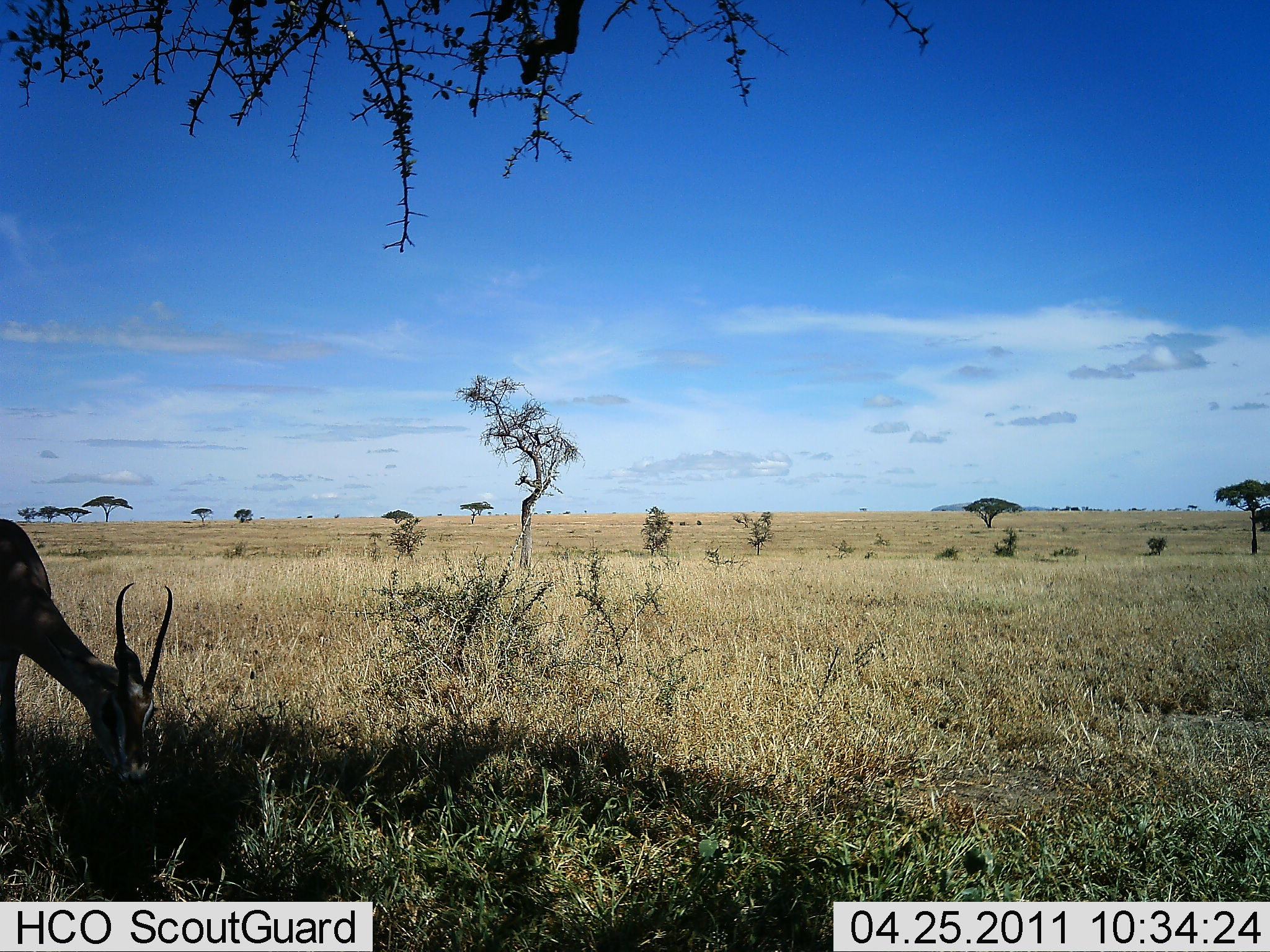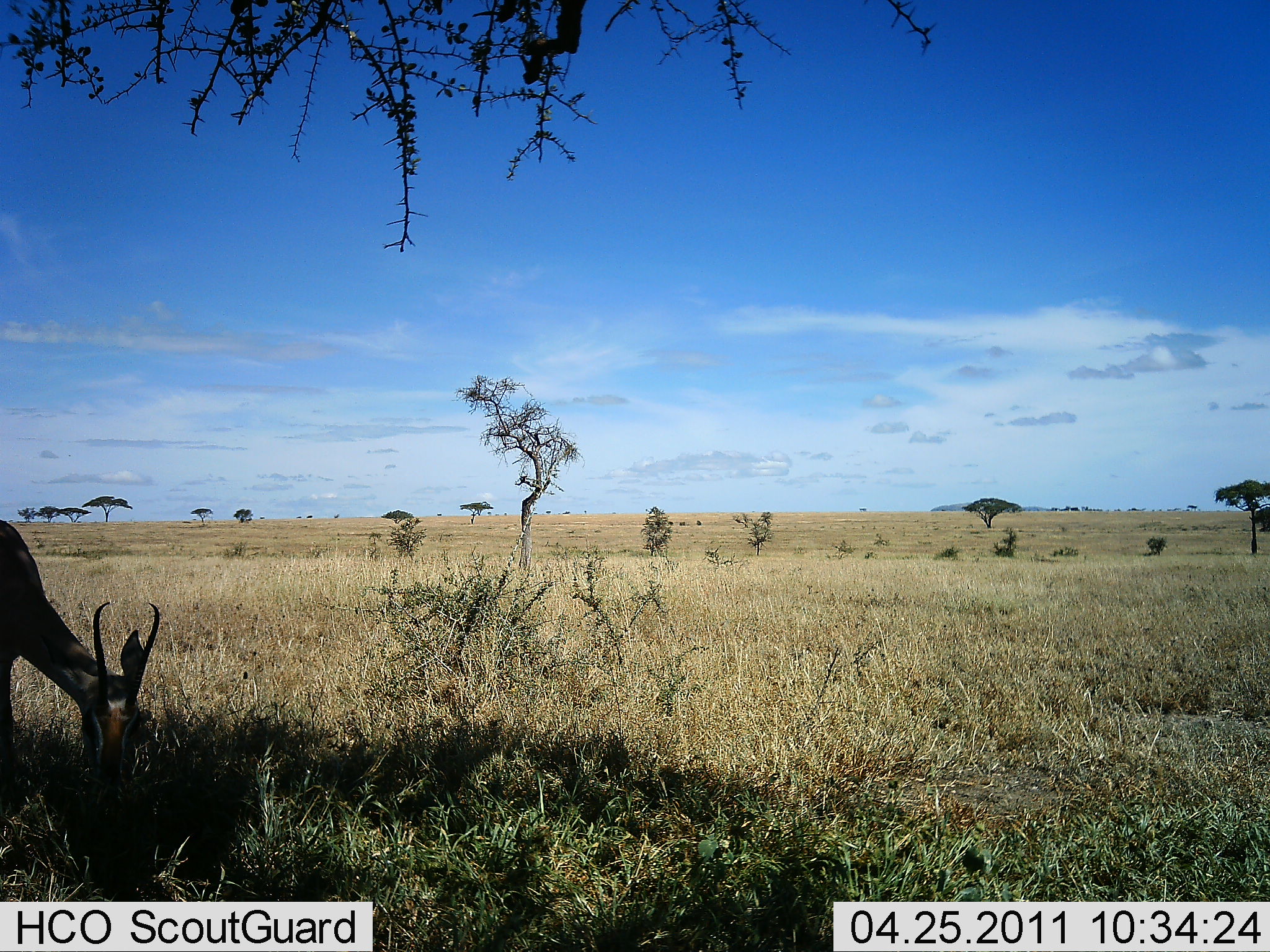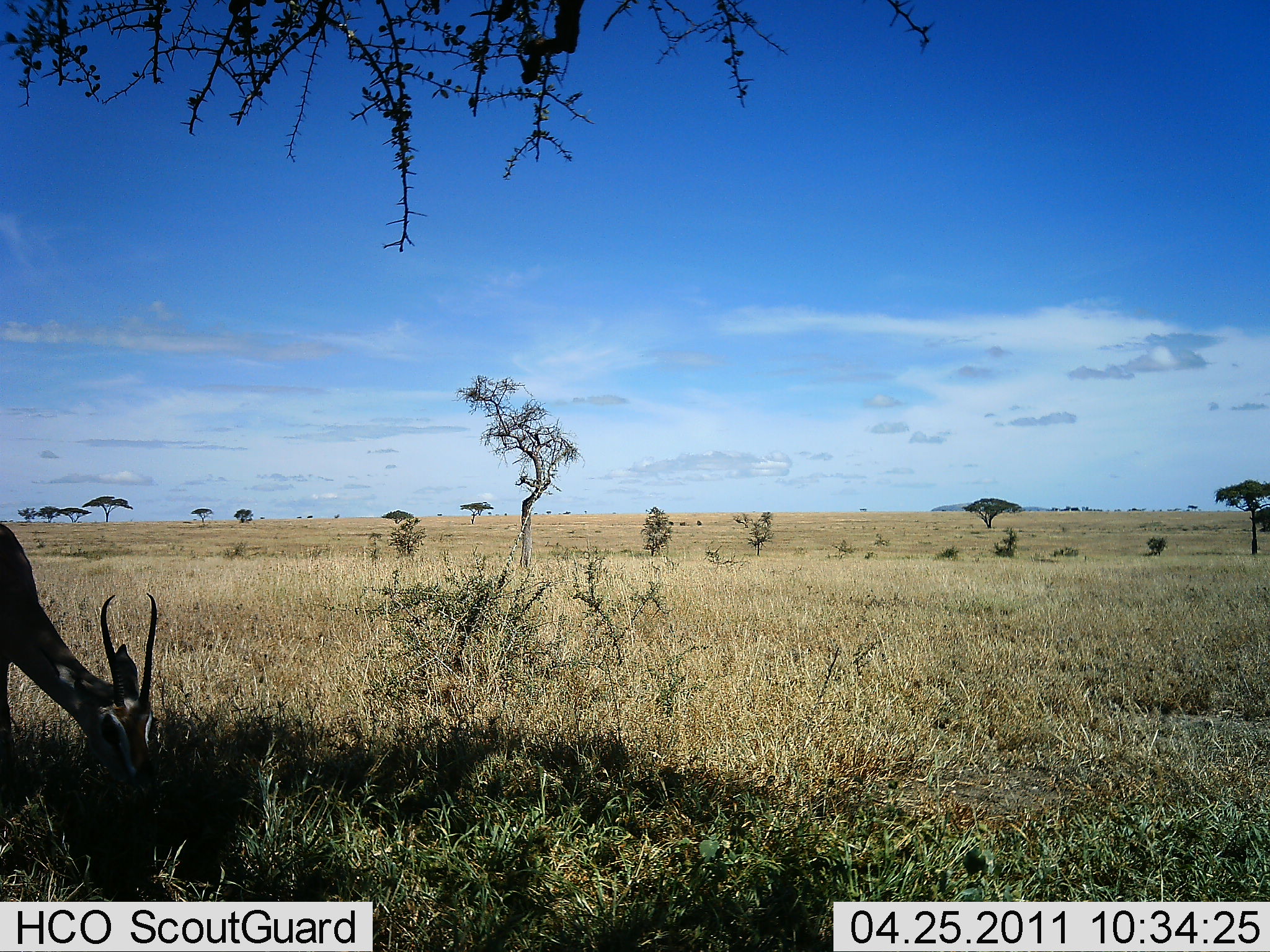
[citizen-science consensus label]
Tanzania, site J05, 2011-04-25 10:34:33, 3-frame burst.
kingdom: Animalia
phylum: Chordata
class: Mammalia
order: Artiodactyla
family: Bovidae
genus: Nanger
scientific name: Nanger granti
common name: grant's gazelle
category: gazellegrants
Gazellegrants (grant's gazelle) (Nanger granti), count 1. Behavior (volunteer vote fractions): standing 9%, resting 0%, moving 0%, interacting 0%. Young present (vote fraction): 0%. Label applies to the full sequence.